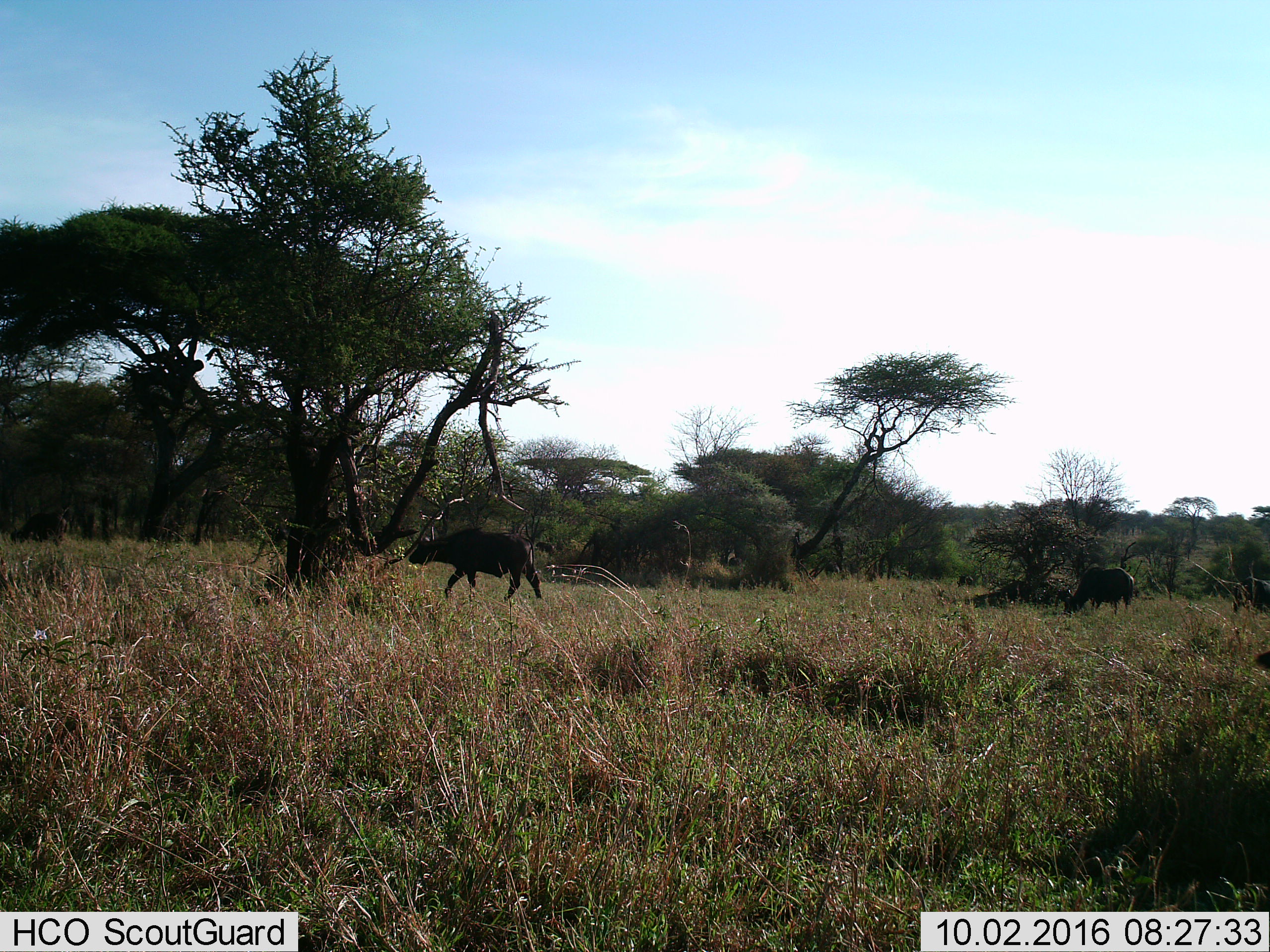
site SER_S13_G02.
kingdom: Animalia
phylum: Chordata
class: Mammalia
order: Artiodactyla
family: Bovidae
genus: Syncerus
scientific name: Syncerus caffer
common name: african buffalo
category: buffalo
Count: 2.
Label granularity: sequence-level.